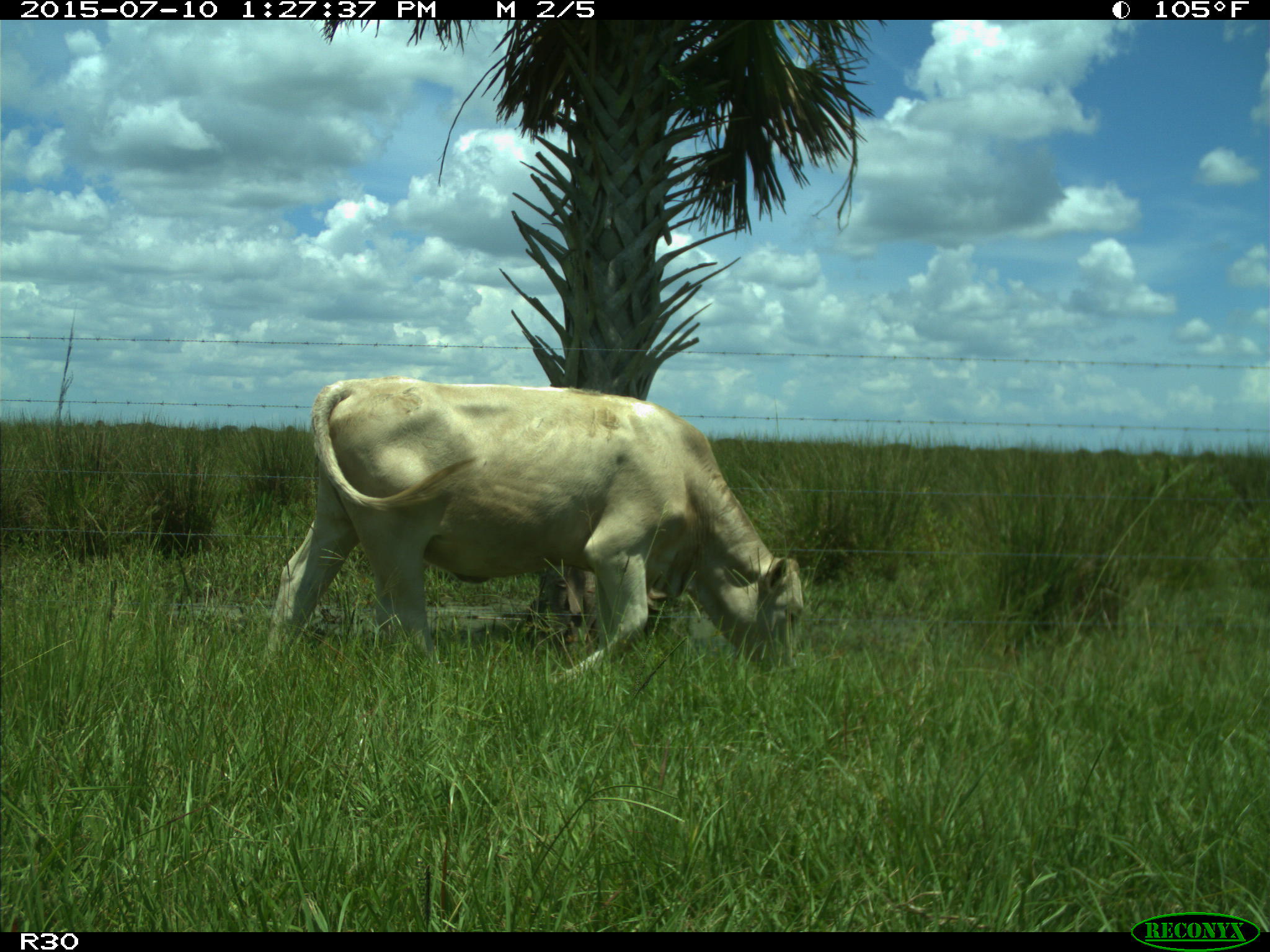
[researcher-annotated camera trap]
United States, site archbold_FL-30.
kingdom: Animalia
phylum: Chordata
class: Mammalia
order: Artiodactyla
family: Bovidae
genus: Bos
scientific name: Bos taurus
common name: domestic cow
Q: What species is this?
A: Bos taurus (domestic cow).